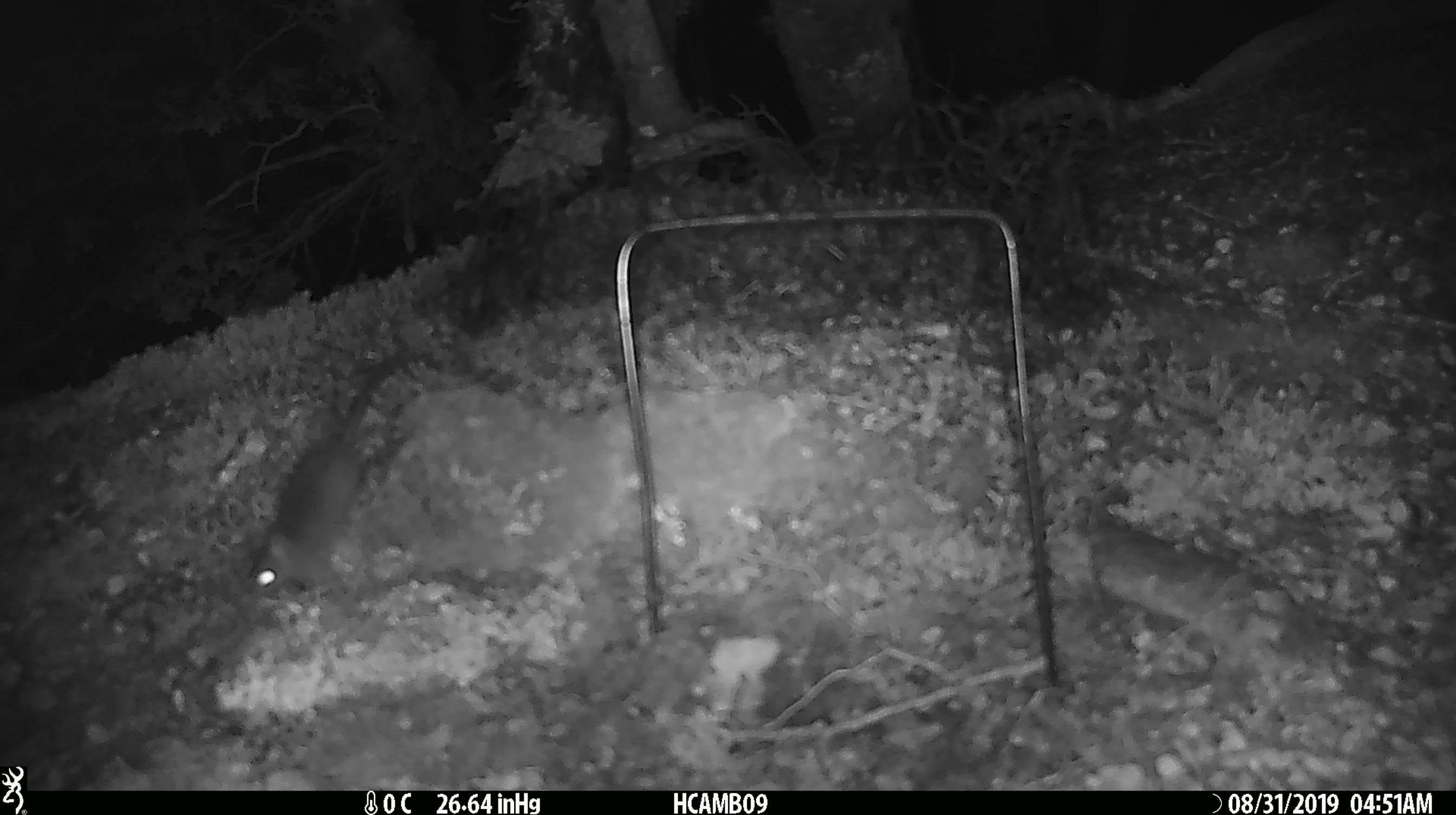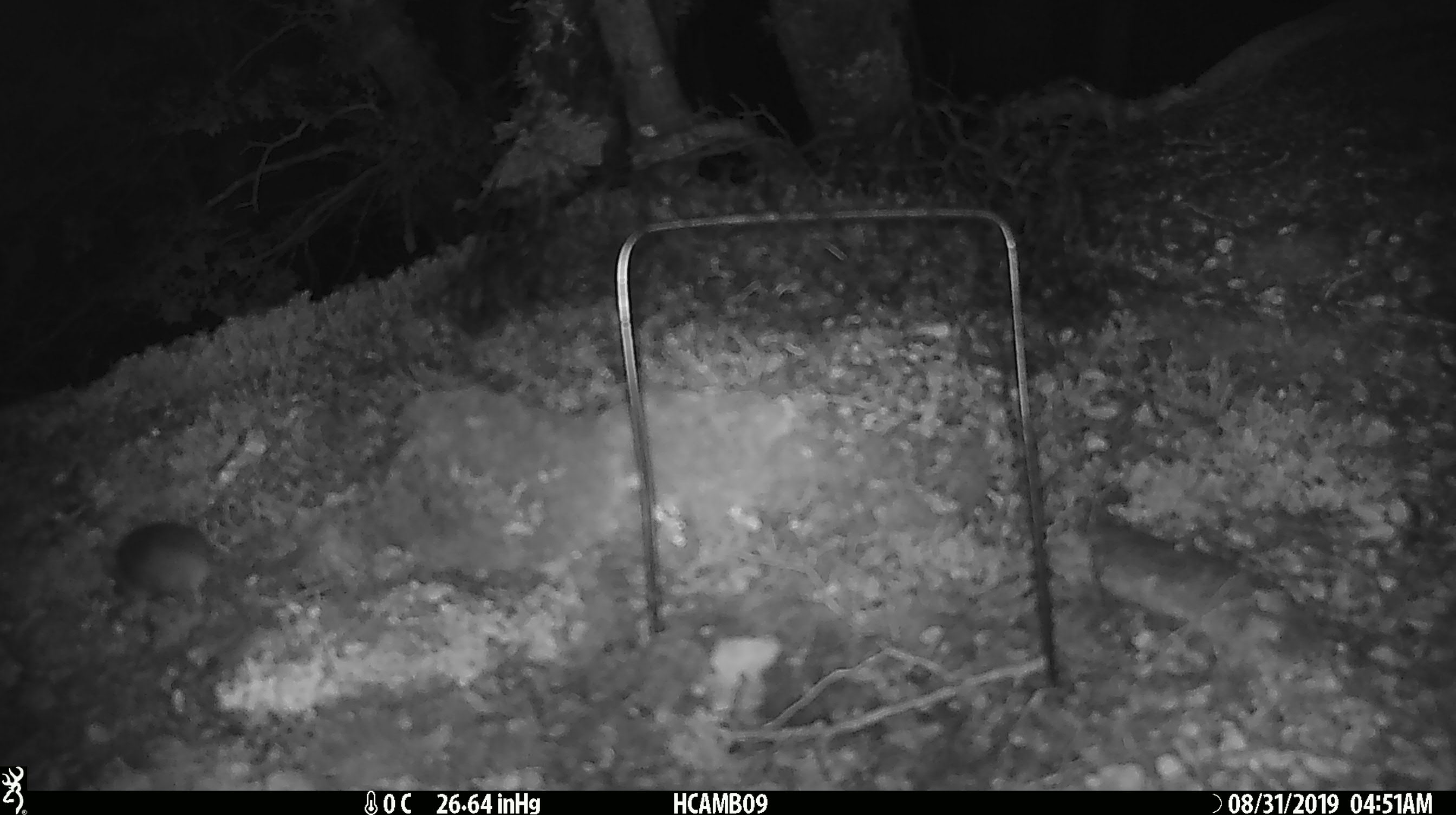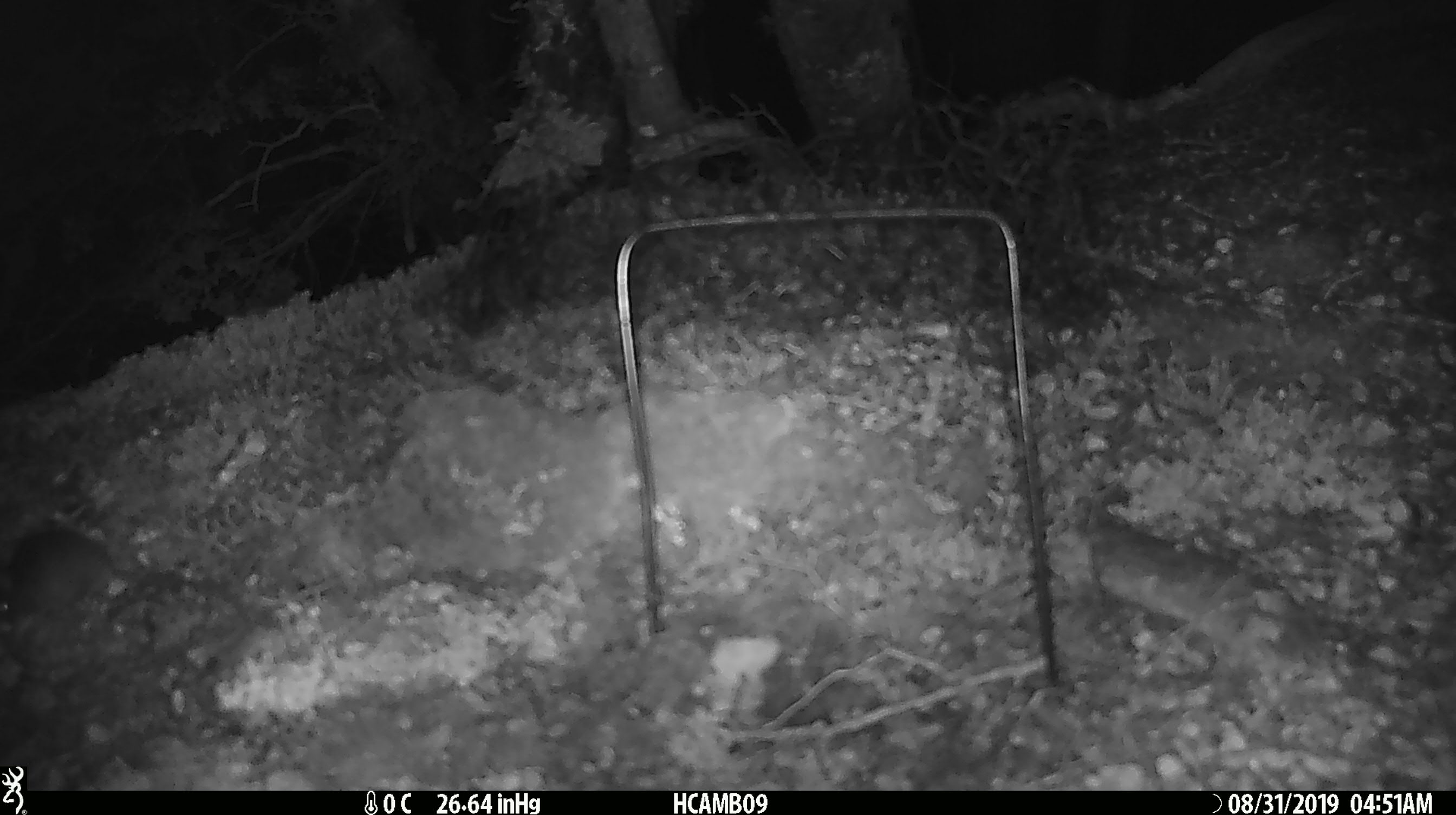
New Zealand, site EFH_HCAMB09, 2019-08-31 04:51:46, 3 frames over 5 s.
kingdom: Animalia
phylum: Chordata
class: Mammalia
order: Rodentia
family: Muridae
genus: Mus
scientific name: Mus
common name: mouse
Mouse (Mus).